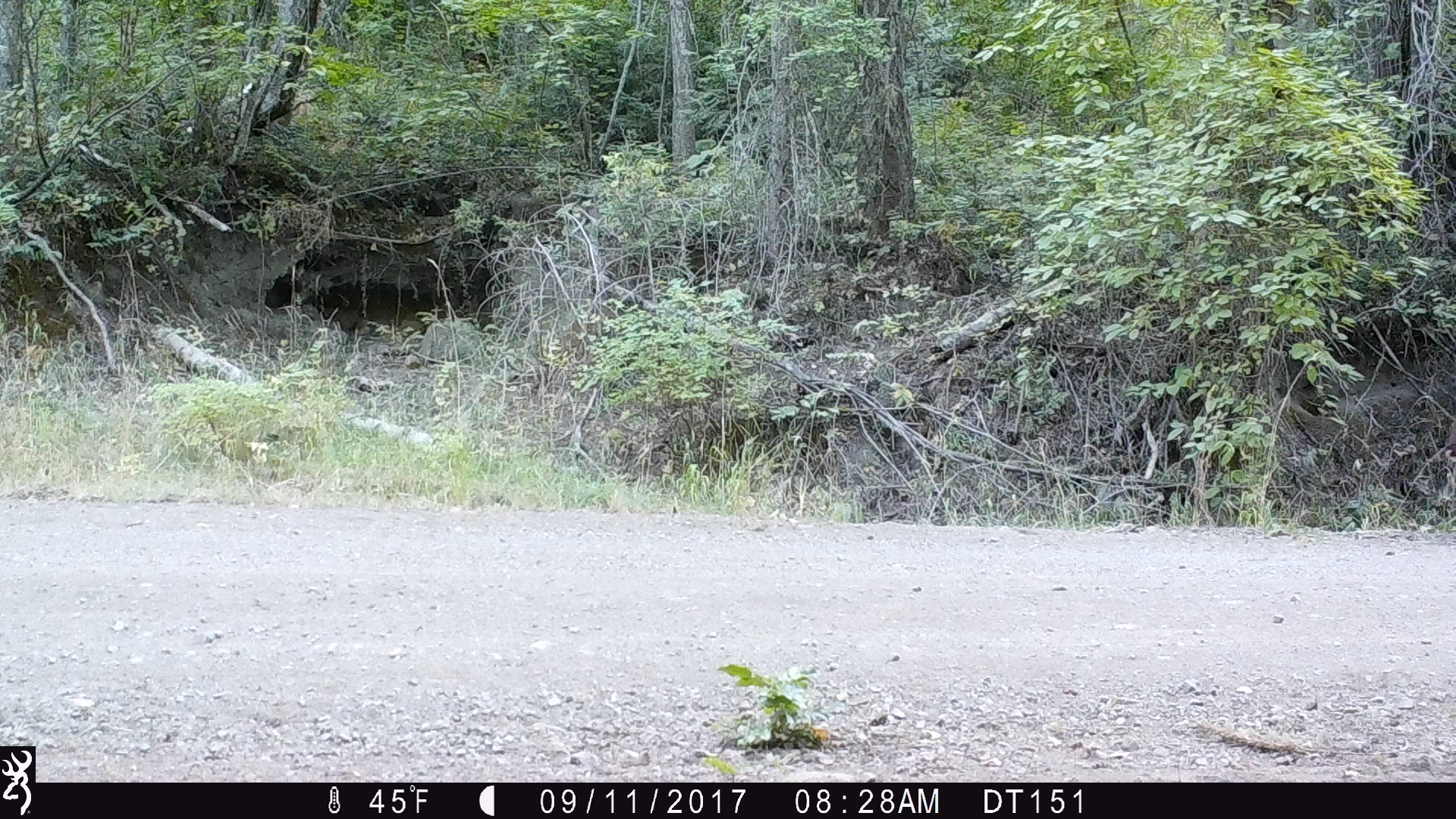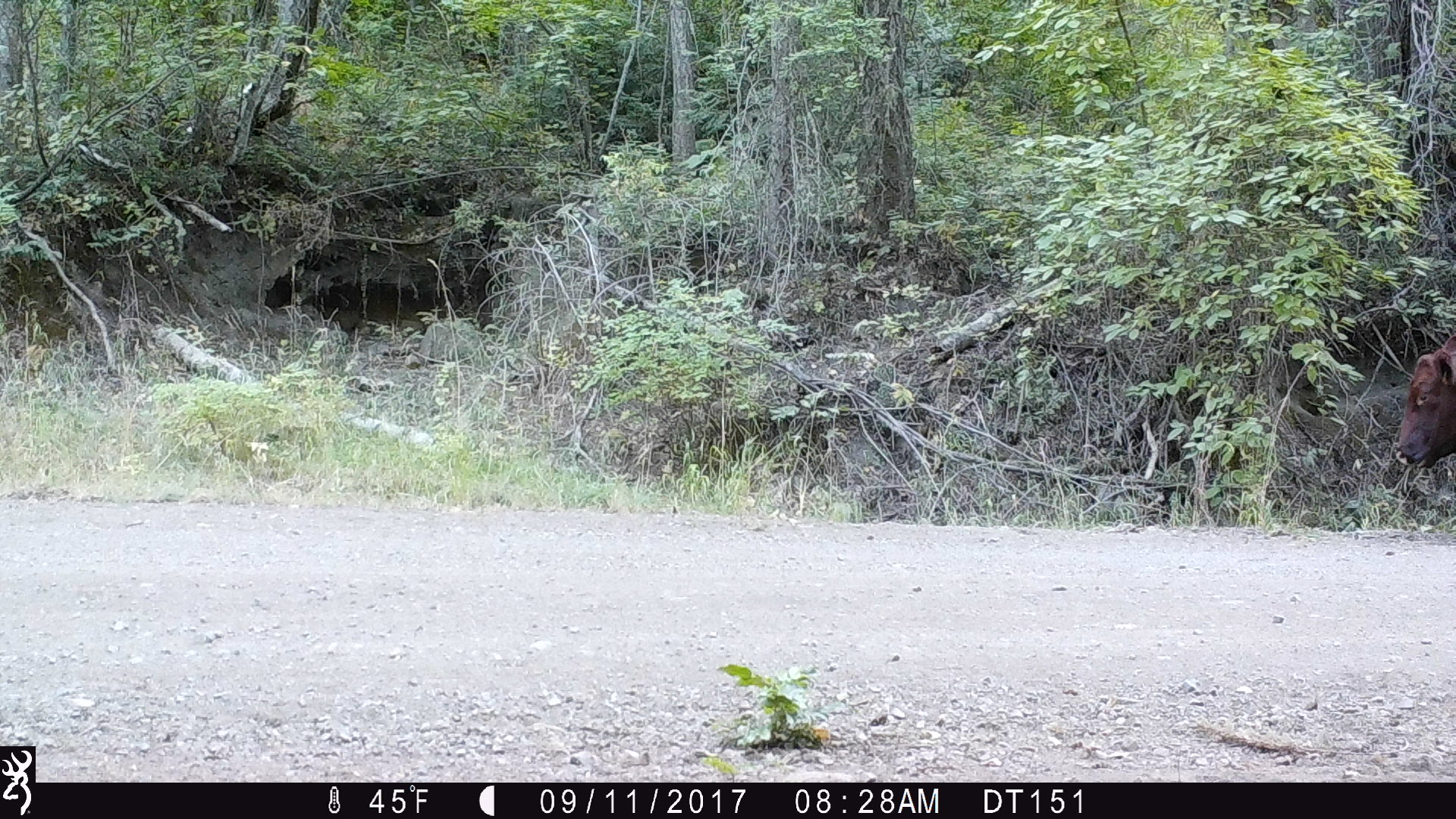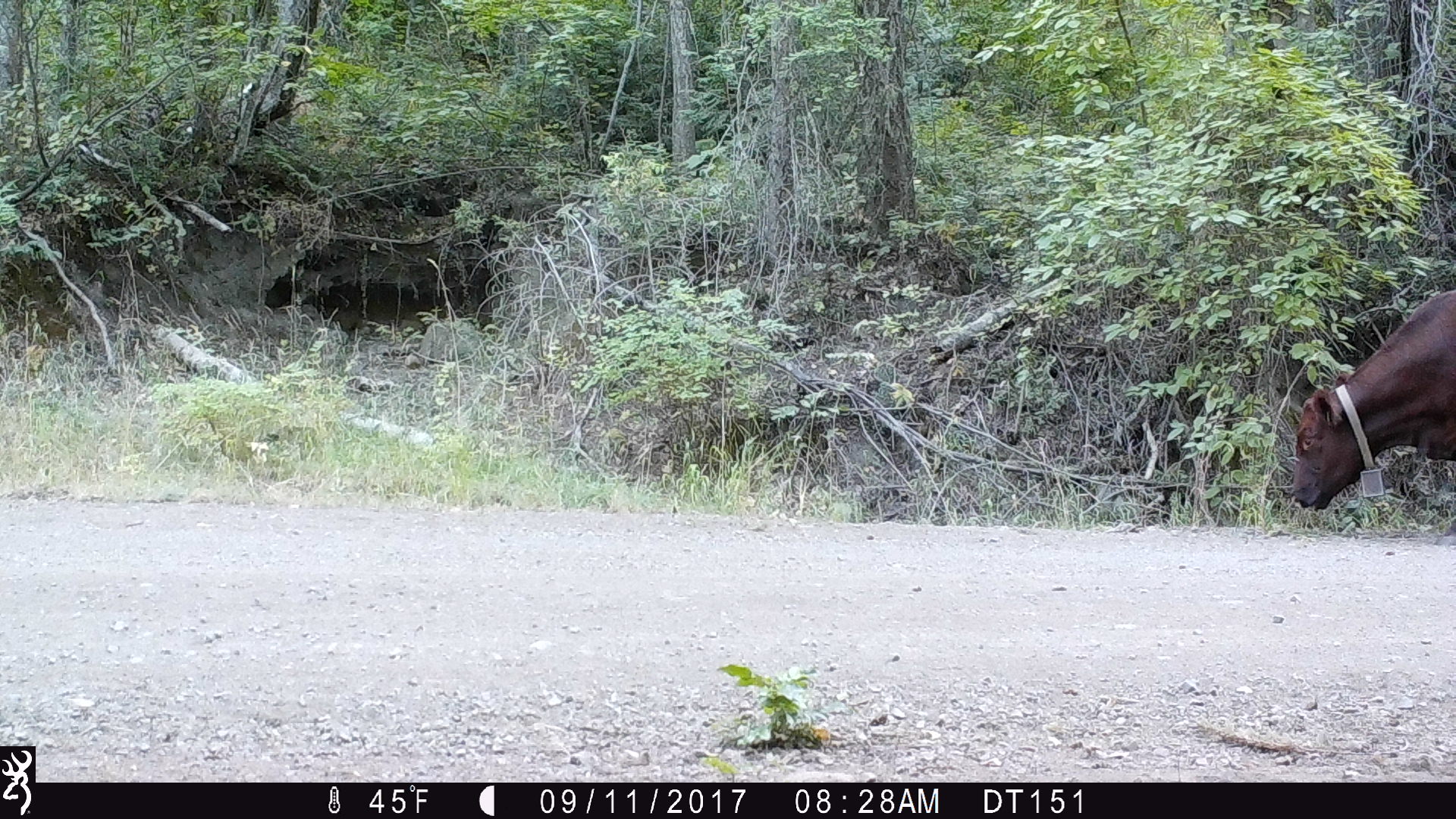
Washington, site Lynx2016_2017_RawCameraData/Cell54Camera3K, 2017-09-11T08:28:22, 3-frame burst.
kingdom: Animalia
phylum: Chordata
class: Mammalia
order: Artiodactyla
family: Bovidae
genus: Bos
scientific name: Bos taurus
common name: domestic cattle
Domestic cattle (Bos taurus). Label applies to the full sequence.